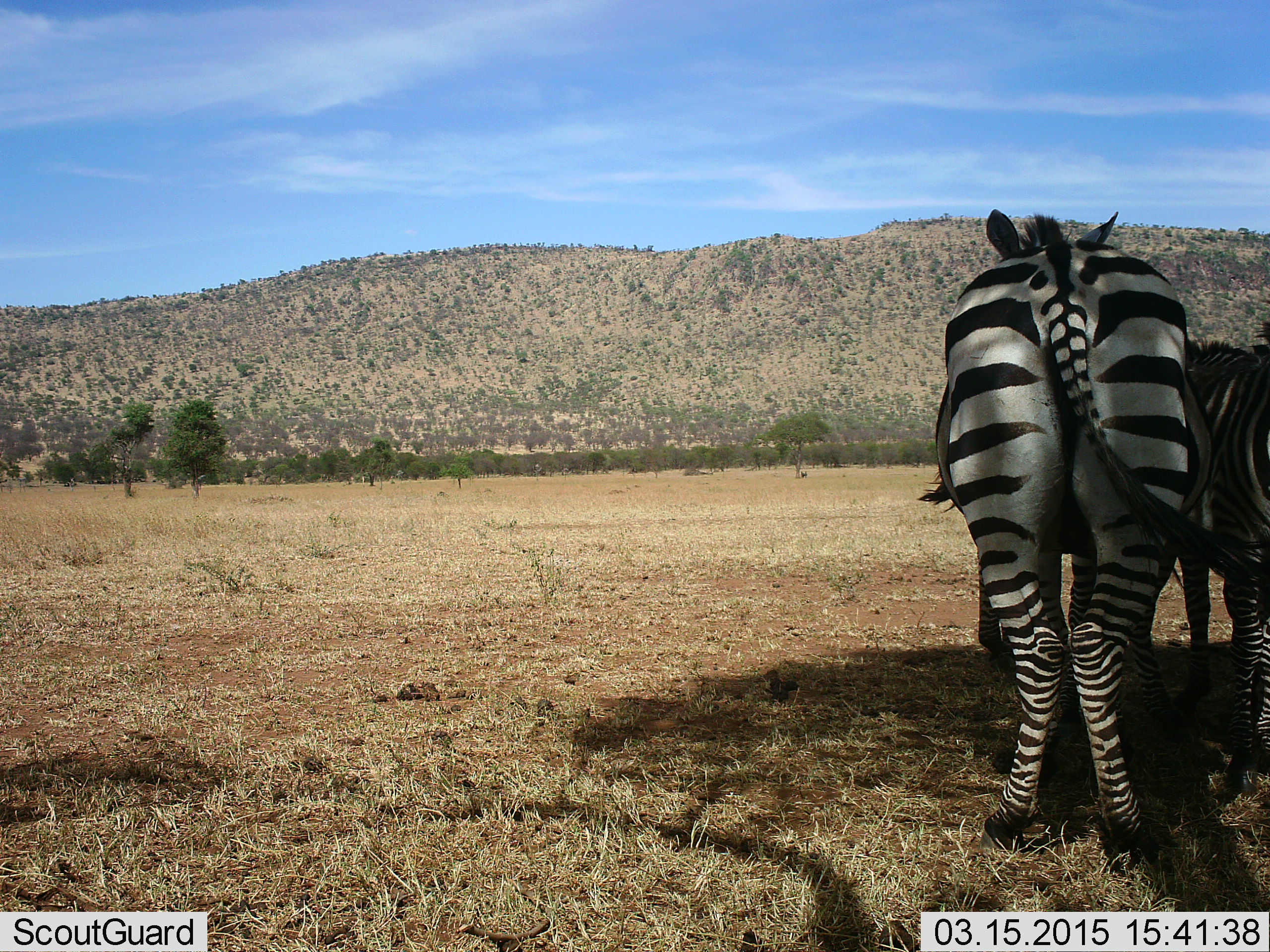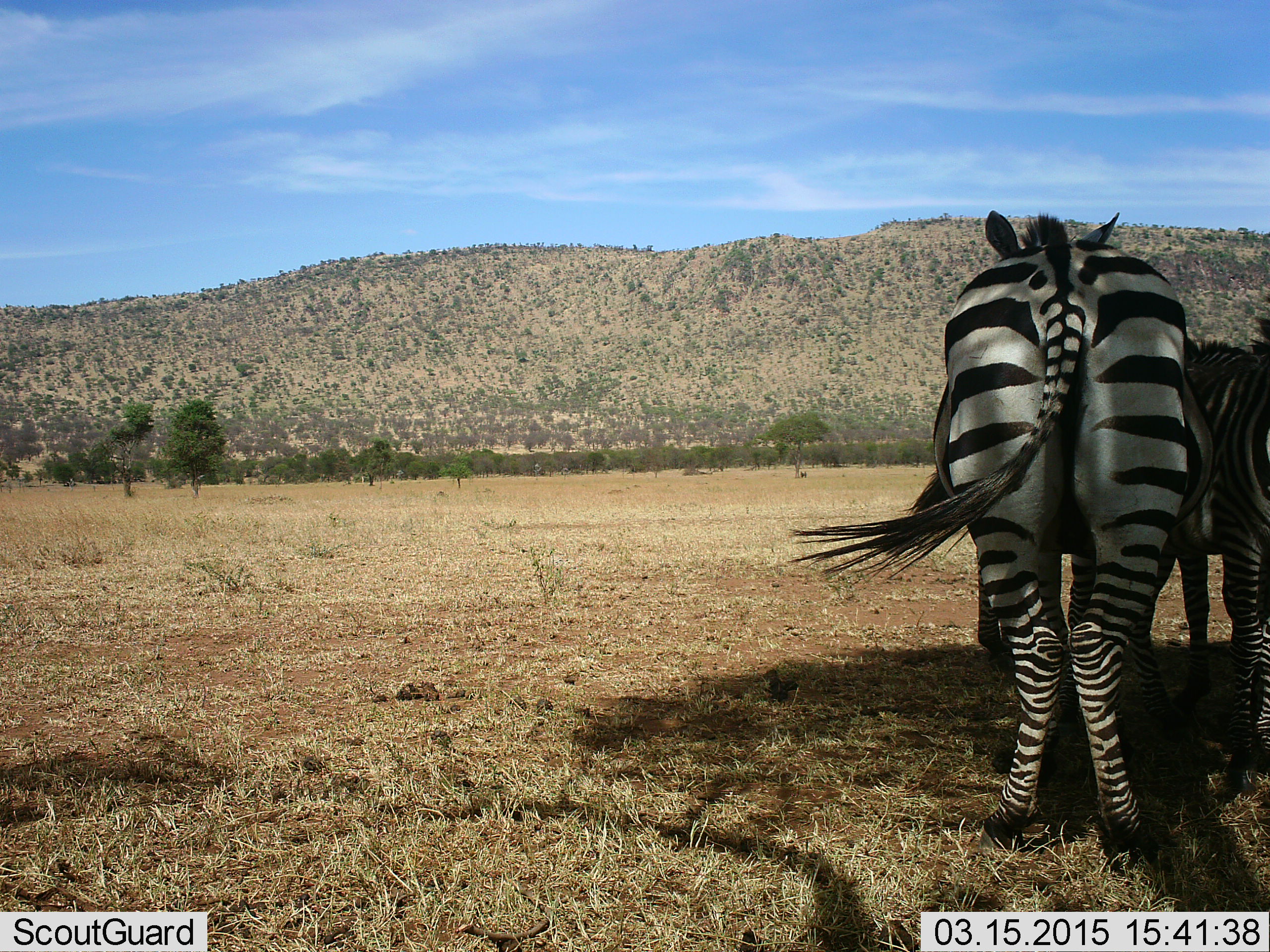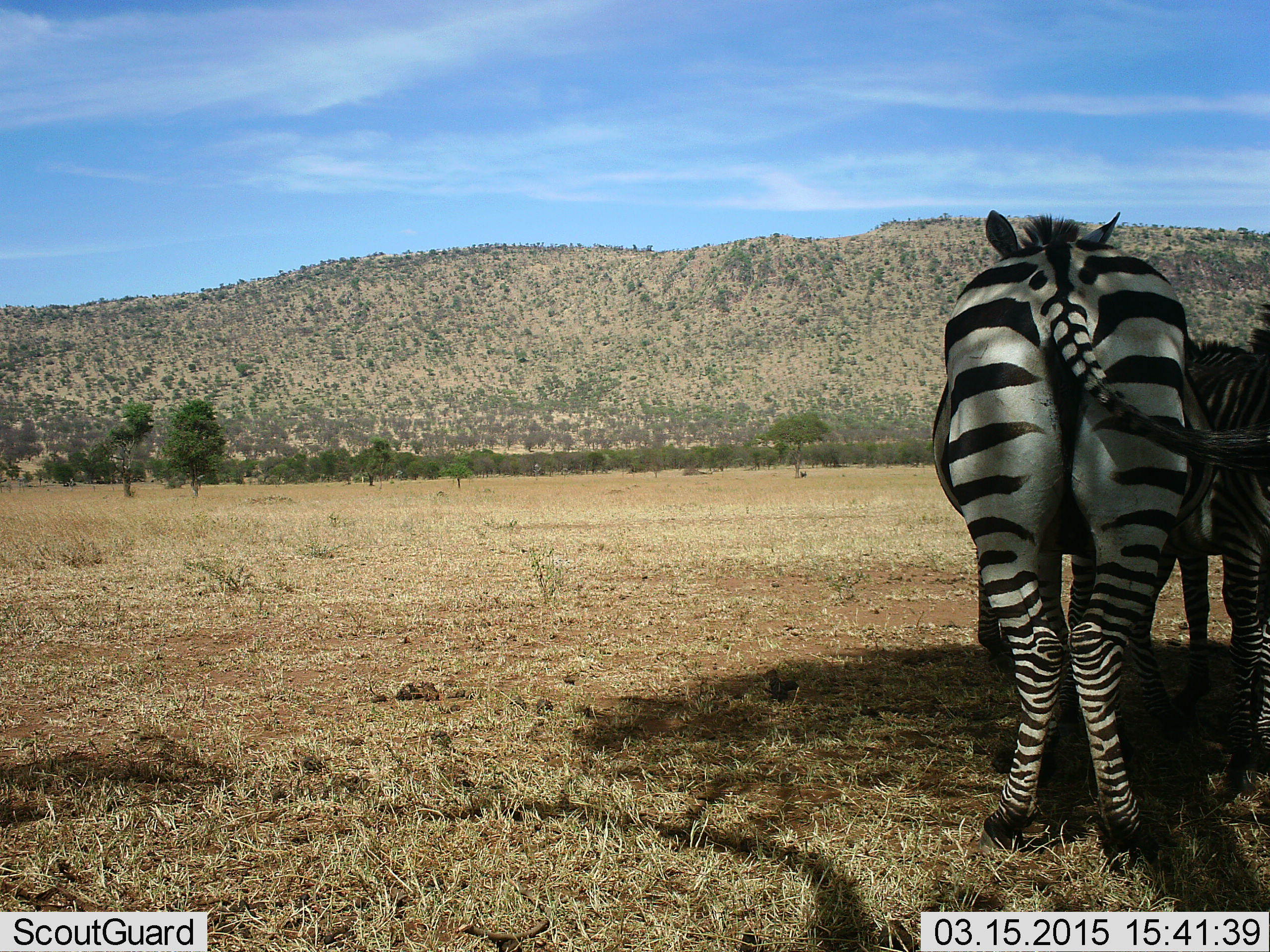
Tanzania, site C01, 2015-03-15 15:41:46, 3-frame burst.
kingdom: Animalia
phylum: Chordata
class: Mammalia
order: Perissodactyla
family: Equidae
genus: Equus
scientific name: Equus quagga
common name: plains zebra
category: zebra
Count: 2.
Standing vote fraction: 90%.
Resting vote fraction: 10%.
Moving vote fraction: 0%.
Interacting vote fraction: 10%.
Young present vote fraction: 20%.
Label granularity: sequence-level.